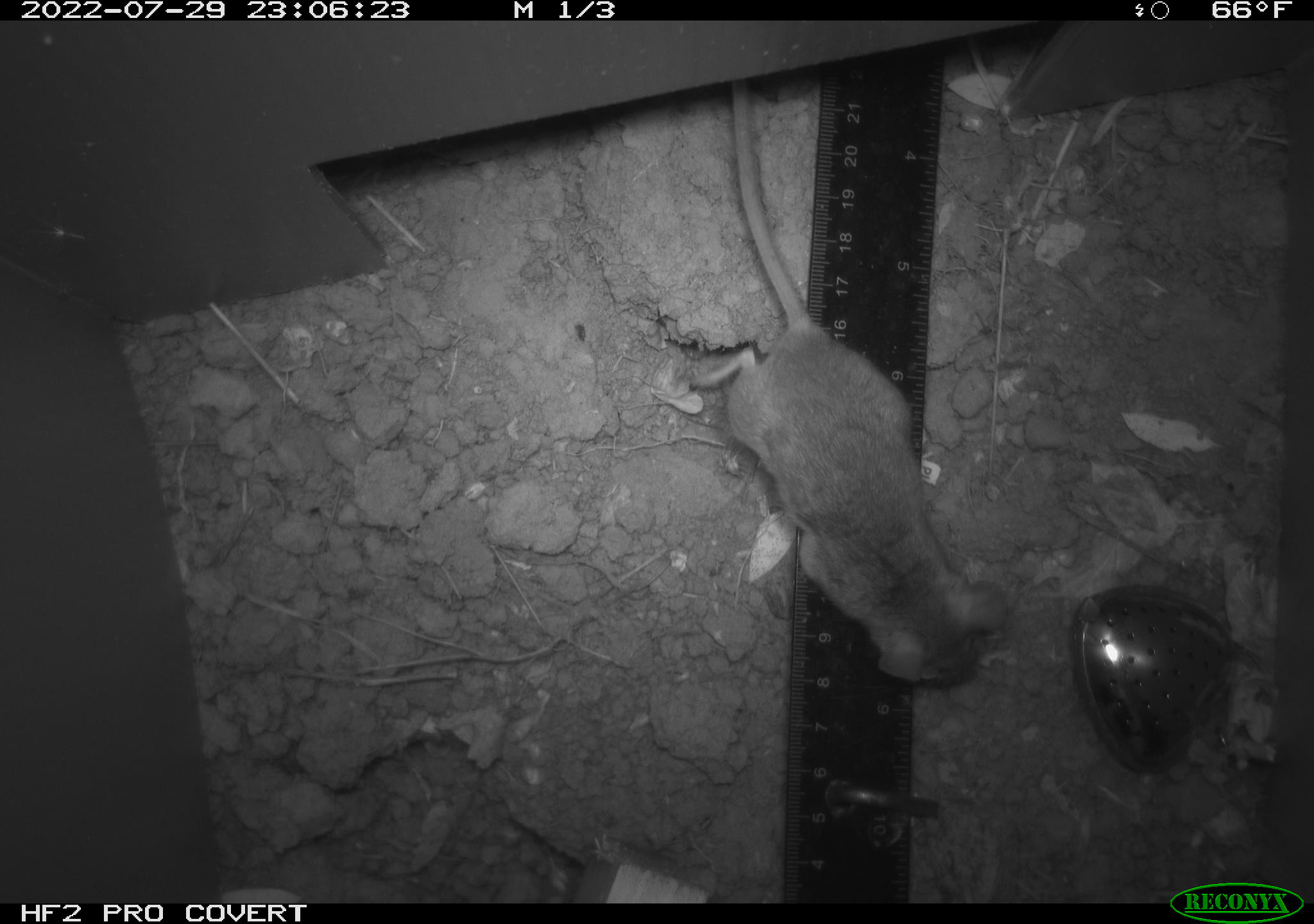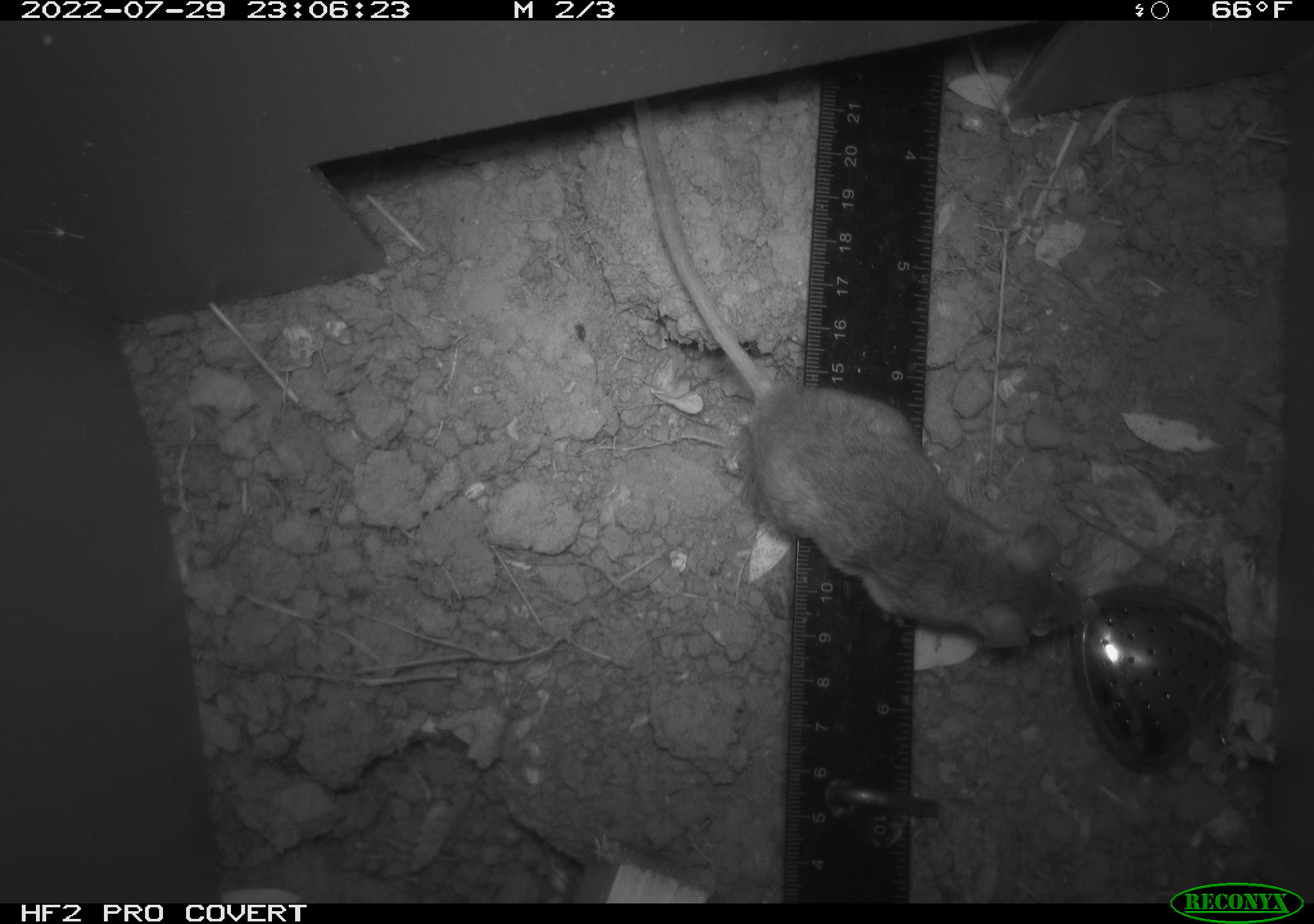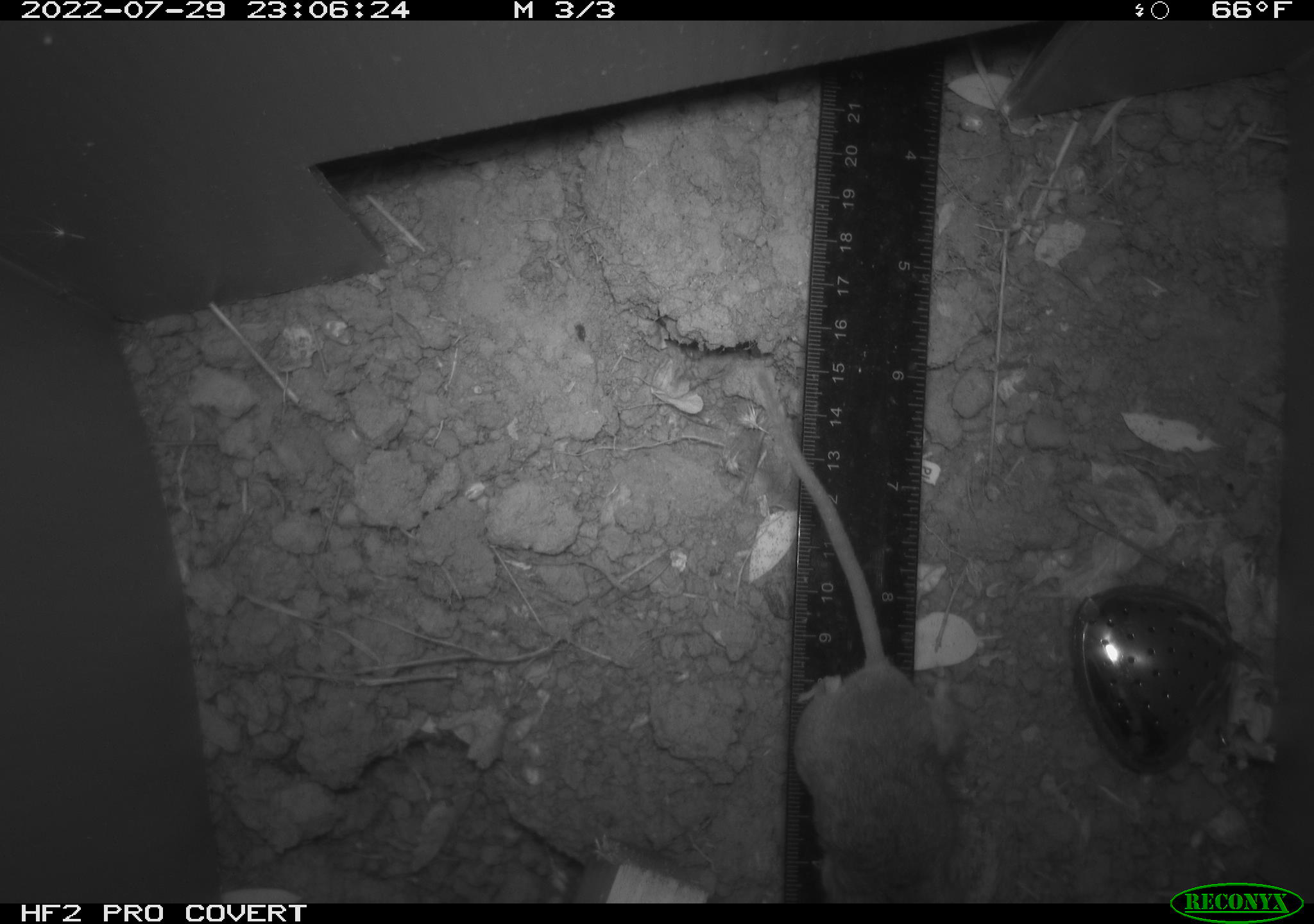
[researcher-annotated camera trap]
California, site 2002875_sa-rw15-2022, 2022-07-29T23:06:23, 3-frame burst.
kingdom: Animalia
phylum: Chordata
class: Mammalia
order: Rodentia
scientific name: Rodentia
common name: mouse species